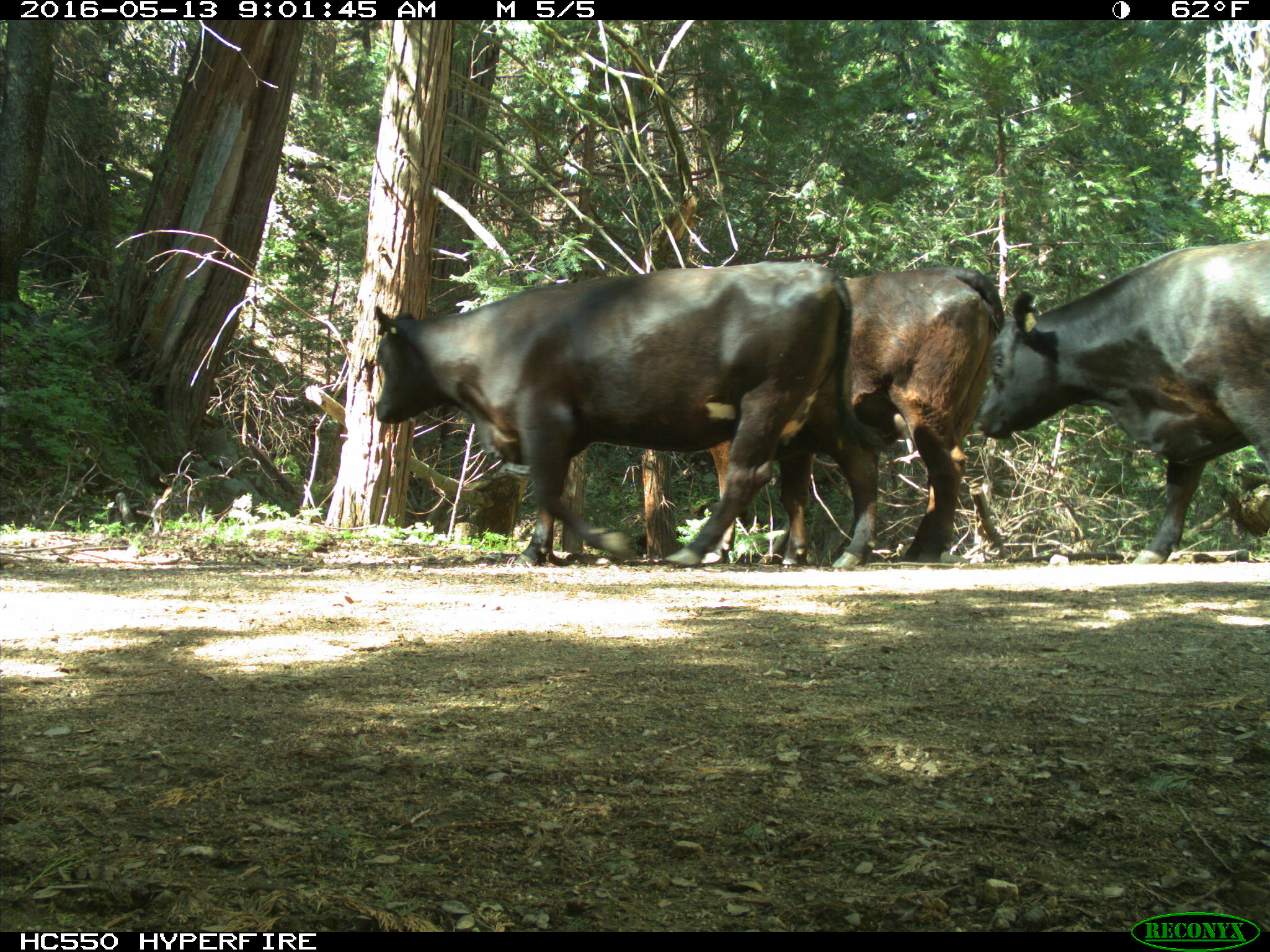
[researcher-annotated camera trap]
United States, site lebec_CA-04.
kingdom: Animalia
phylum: Chordata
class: Mammalia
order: Artiodactyla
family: Bovidae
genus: Bos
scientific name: Bos taurus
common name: domestic cow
Bos taurus (domestic cow).